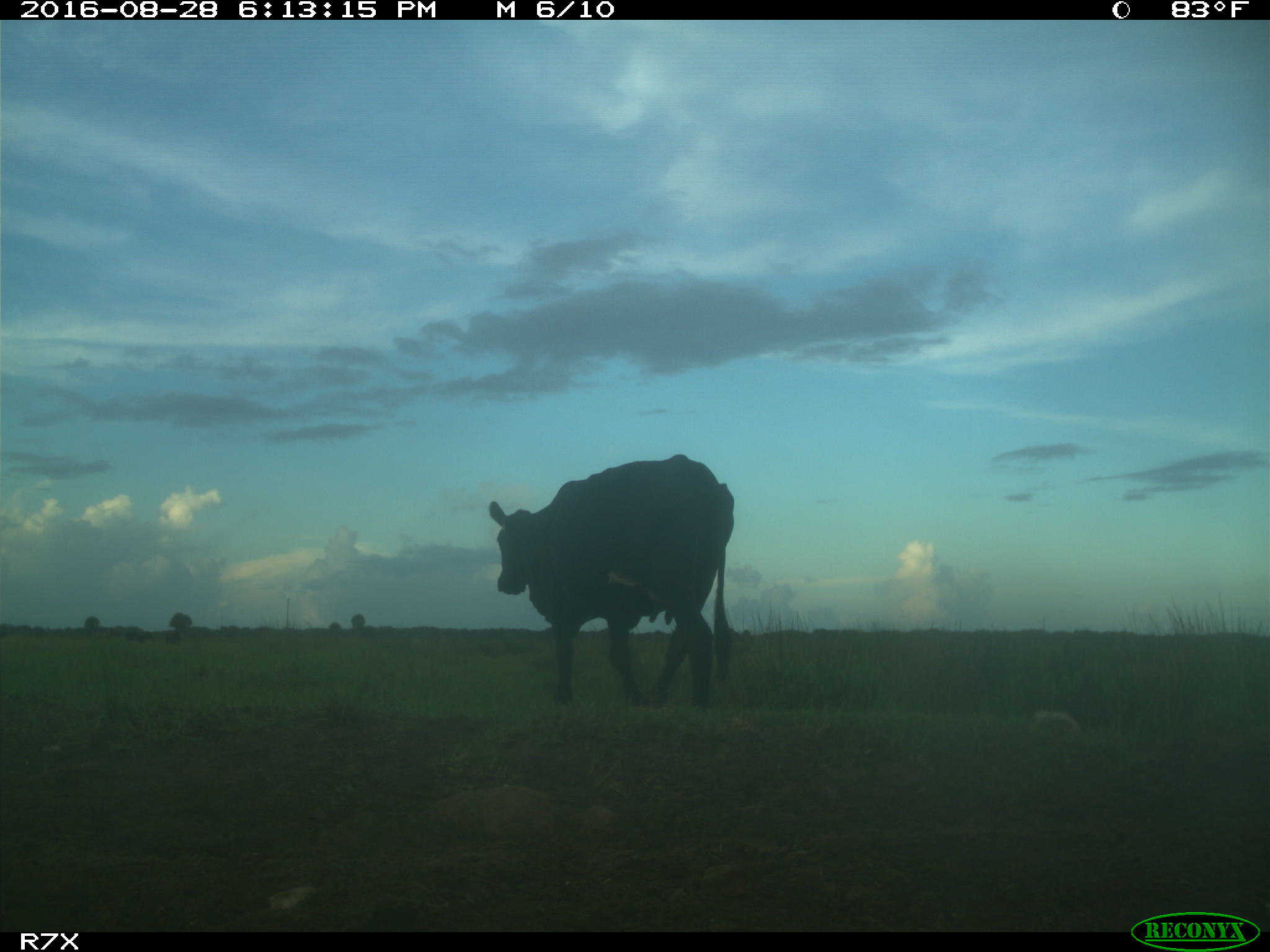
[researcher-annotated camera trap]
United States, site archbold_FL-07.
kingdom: Animalia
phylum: Chordata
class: Mammalia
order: Artiodactyla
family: Bovidae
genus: Bos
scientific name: Bos taurus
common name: domestic cow